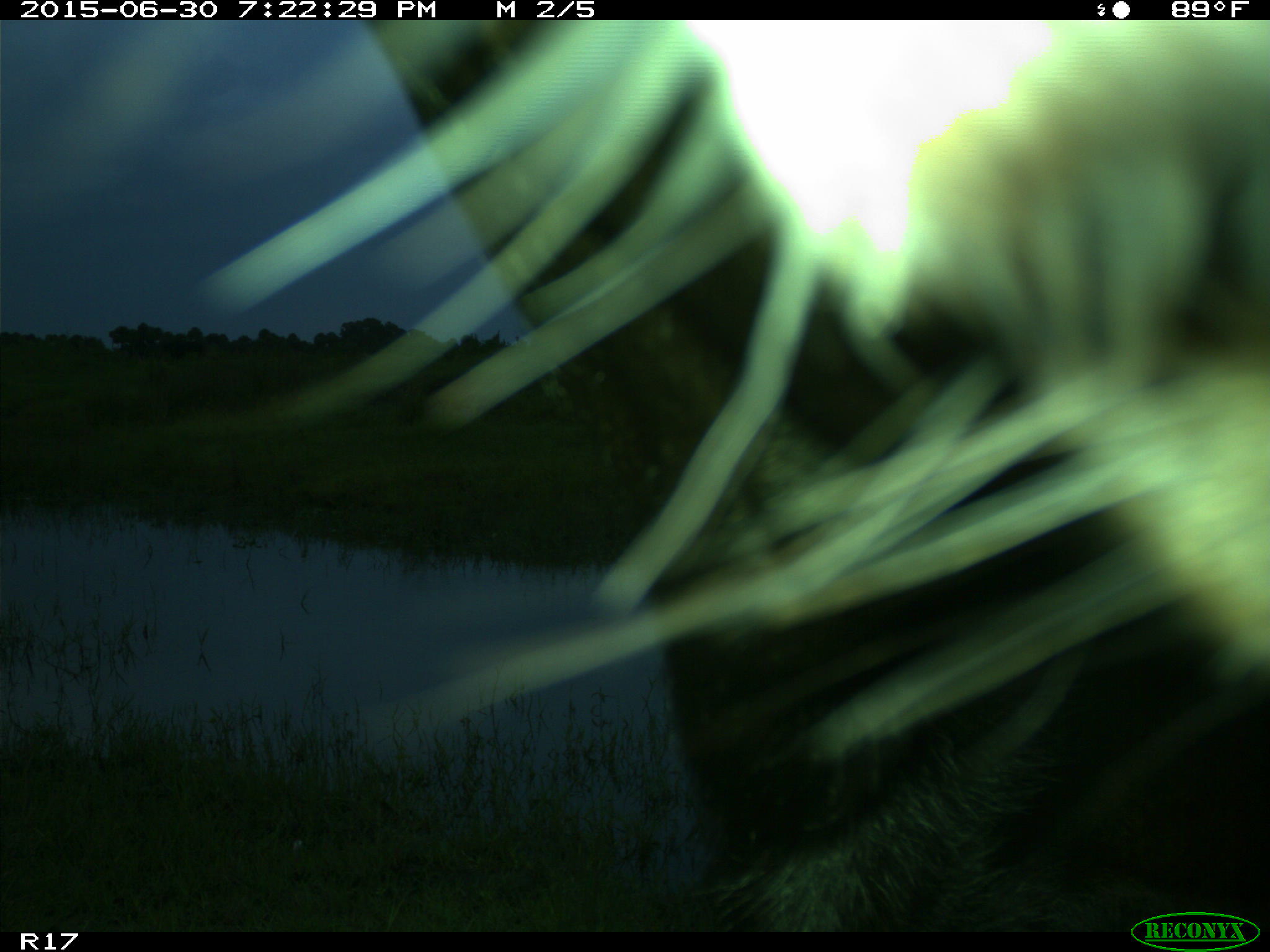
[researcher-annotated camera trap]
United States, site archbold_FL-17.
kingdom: Animalia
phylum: Chordata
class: Mammalia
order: Artiodactyla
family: Bovidae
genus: Bos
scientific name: Bos taurus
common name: domestic cow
Bos taurus (domestic cow).